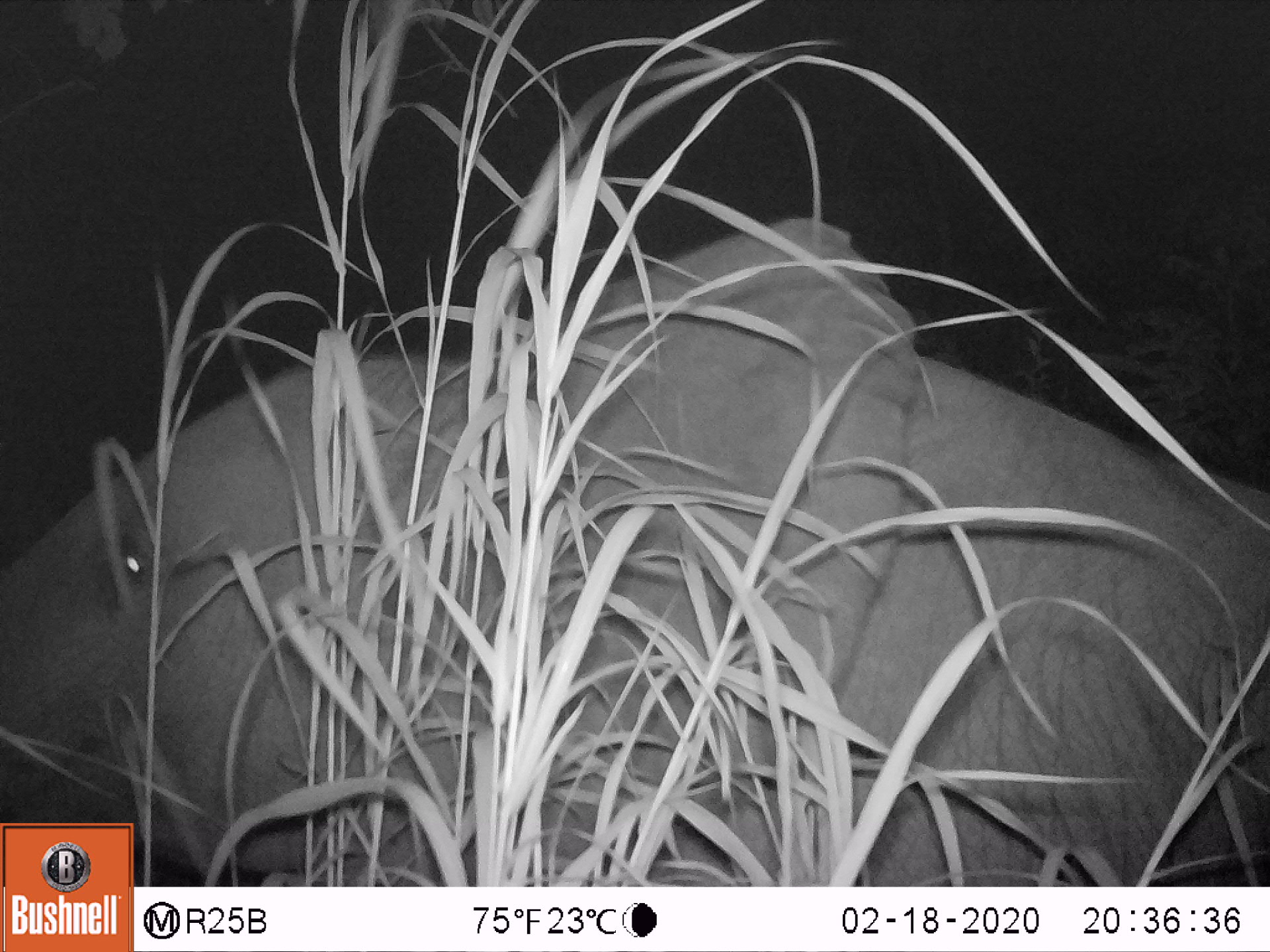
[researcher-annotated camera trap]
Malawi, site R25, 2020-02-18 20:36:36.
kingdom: Animalia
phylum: Chordata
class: Mammalia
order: Proboscidea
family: Elephantidae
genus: Loxodonta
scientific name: Loxodonta africana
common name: african savanna elephant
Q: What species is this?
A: African savanna elephant (Loxodonta africana).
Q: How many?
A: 1.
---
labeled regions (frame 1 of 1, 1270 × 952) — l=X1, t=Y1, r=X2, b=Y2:
african savanna elephant: l=0, t=196, r=1267, b=822